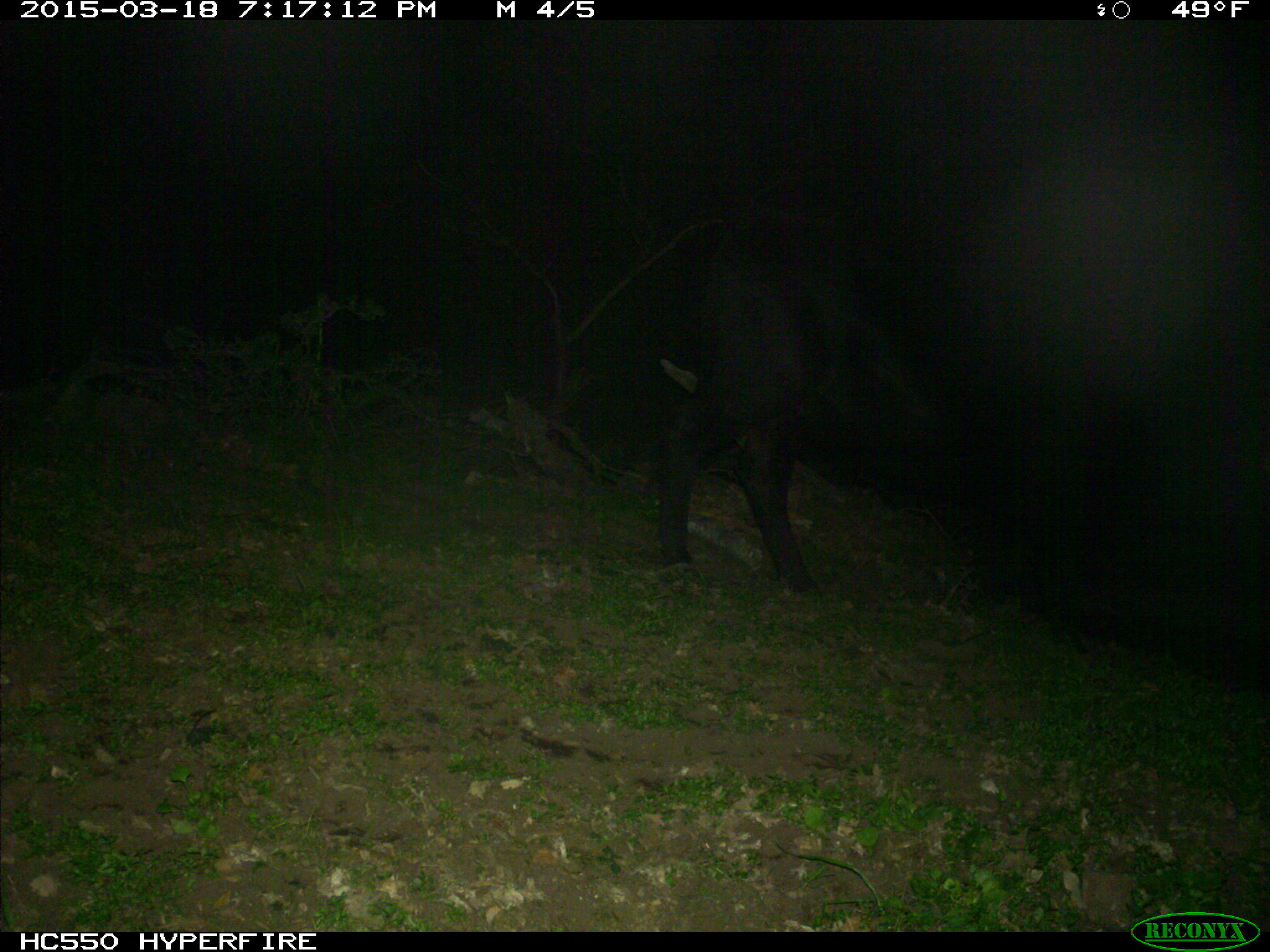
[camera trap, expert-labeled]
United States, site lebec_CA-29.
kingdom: Animalia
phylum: Chordata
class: Mammalia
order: Artiodactyla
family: Bovidae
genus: Bos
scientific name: Bos taurus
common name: domestic cow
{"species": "Bos taurus (domestic cow)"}